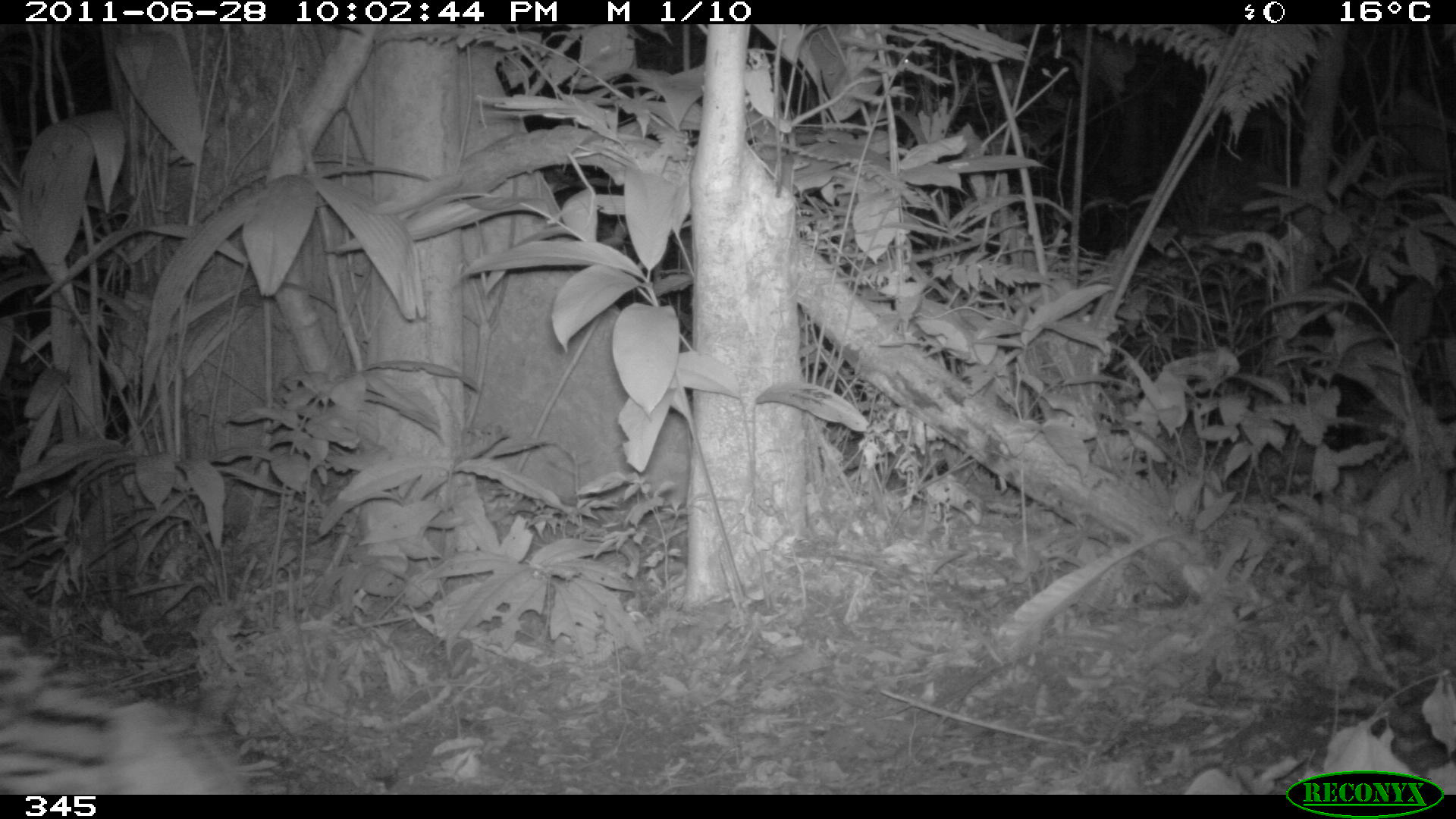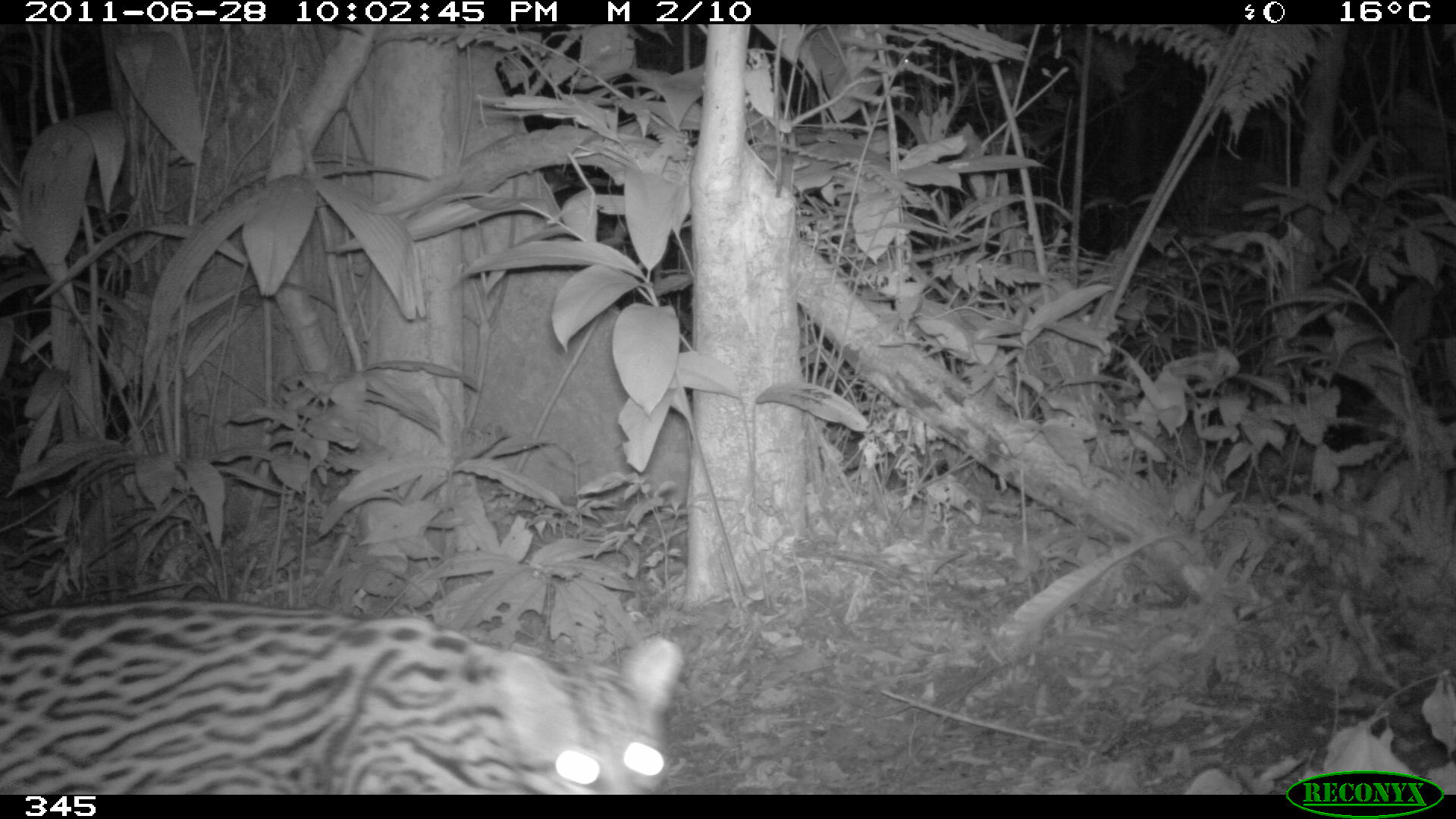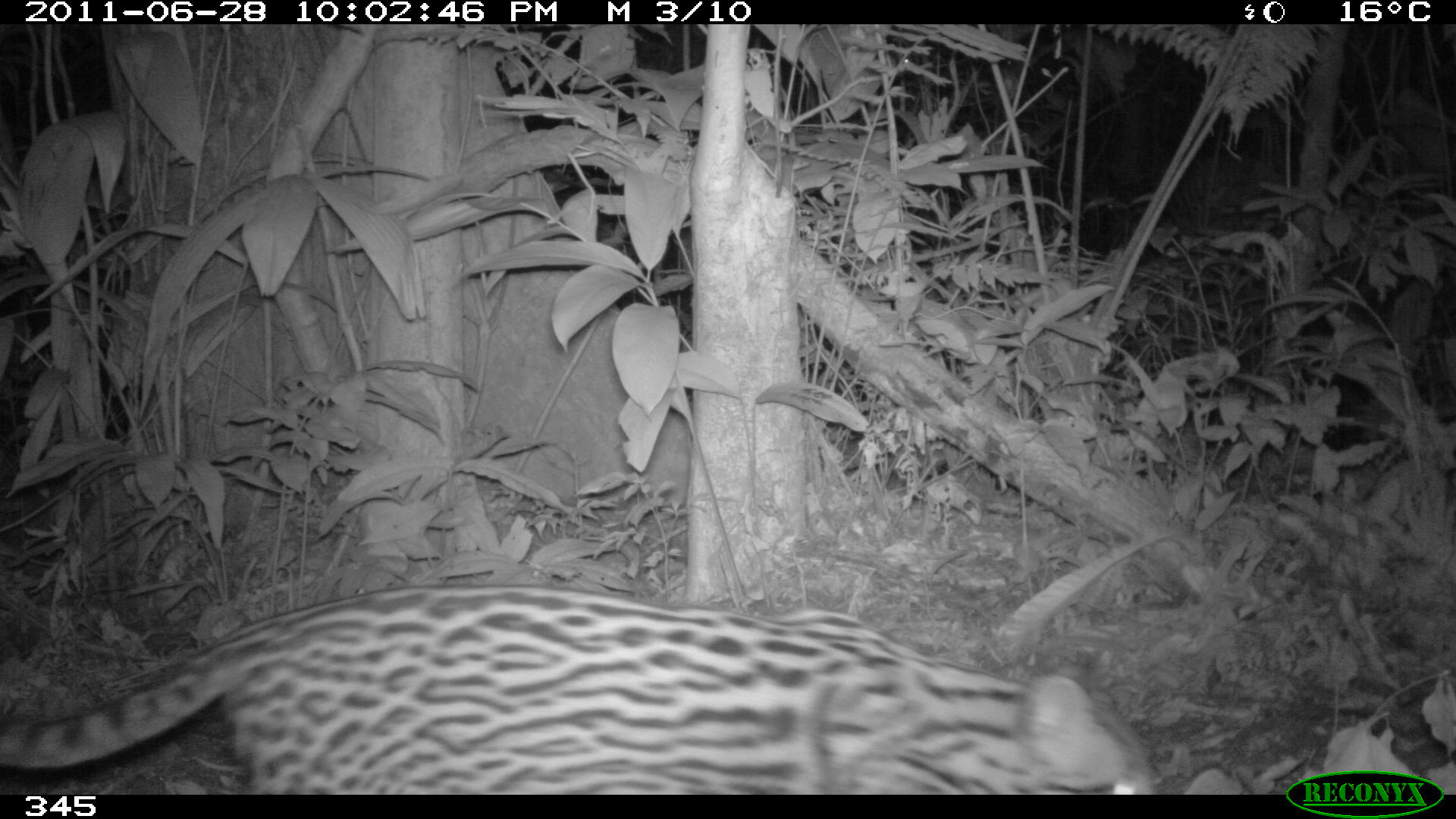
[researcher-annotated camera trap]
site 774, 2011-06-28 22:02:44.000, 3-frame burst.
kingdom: Animalia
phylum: Chordata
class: Mammalia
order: Carnivora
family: Felidae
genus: Leopardus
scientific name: Leopardus pardalis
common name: ocelot